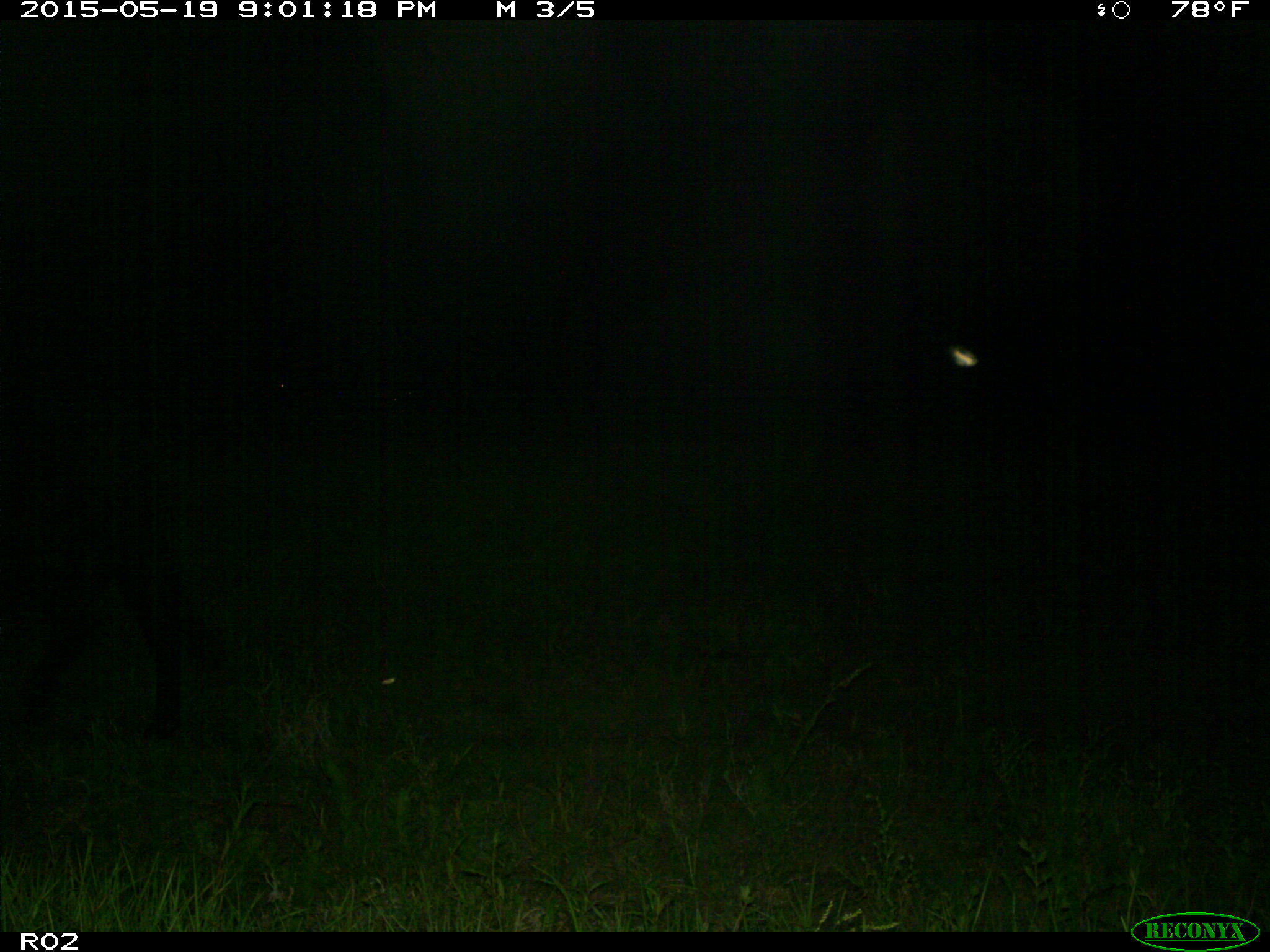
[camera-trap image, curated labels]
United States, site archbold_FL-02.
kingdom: Animalia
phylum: Chordata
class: Mammalia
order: Artiodactyla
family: Bovidae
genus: Bos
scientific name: Bos taurus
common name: domestic cow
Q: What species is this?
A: Bos taurus (domestic cow).